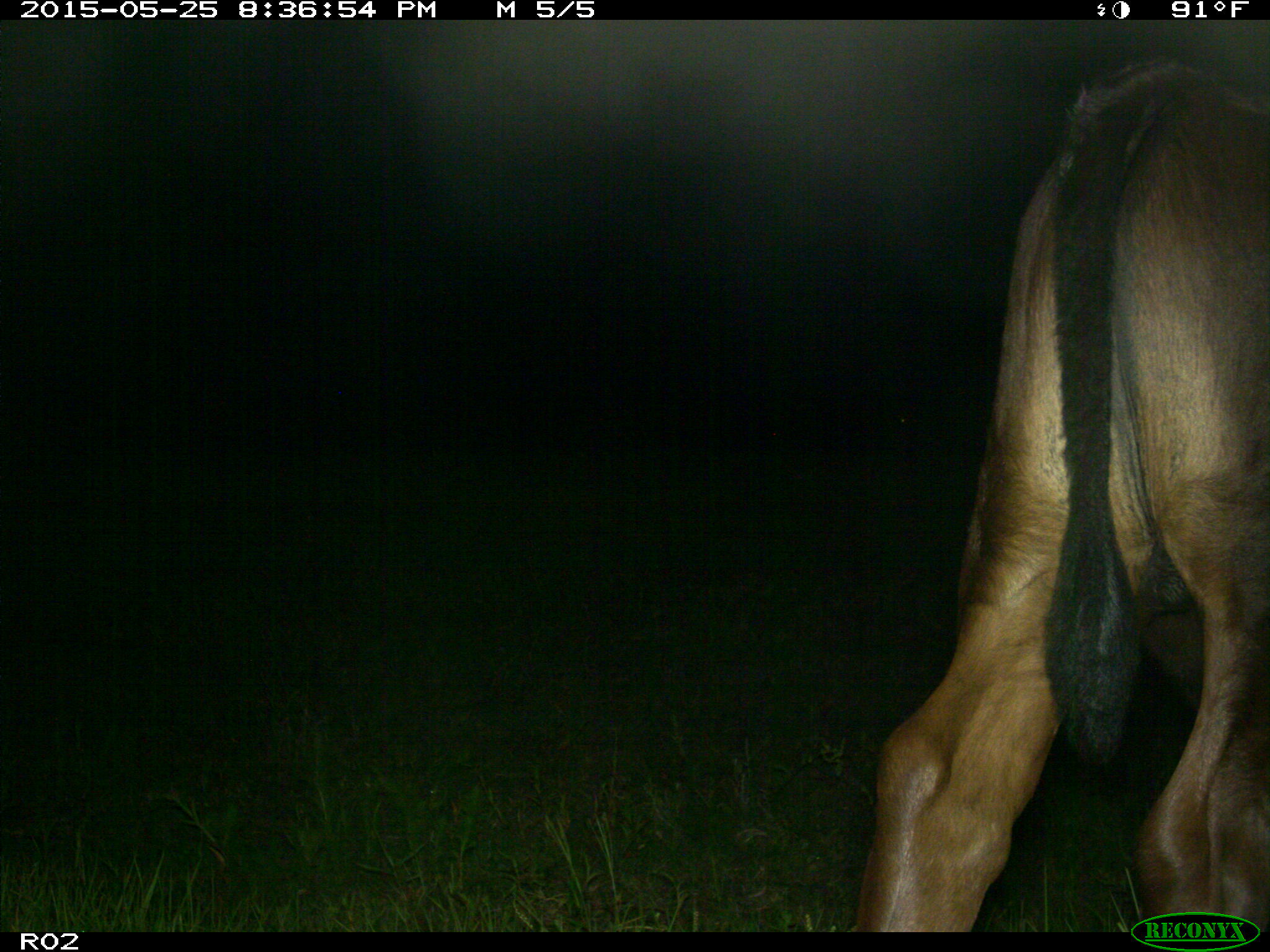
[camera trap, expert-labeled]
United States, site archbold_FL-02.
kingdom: Animalia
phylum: Chordata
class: Mammalia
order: Artiodactyla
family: Bovidae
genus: Bos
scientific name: Bos taurus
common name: domestic cow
Bos taurus (domestic cow).